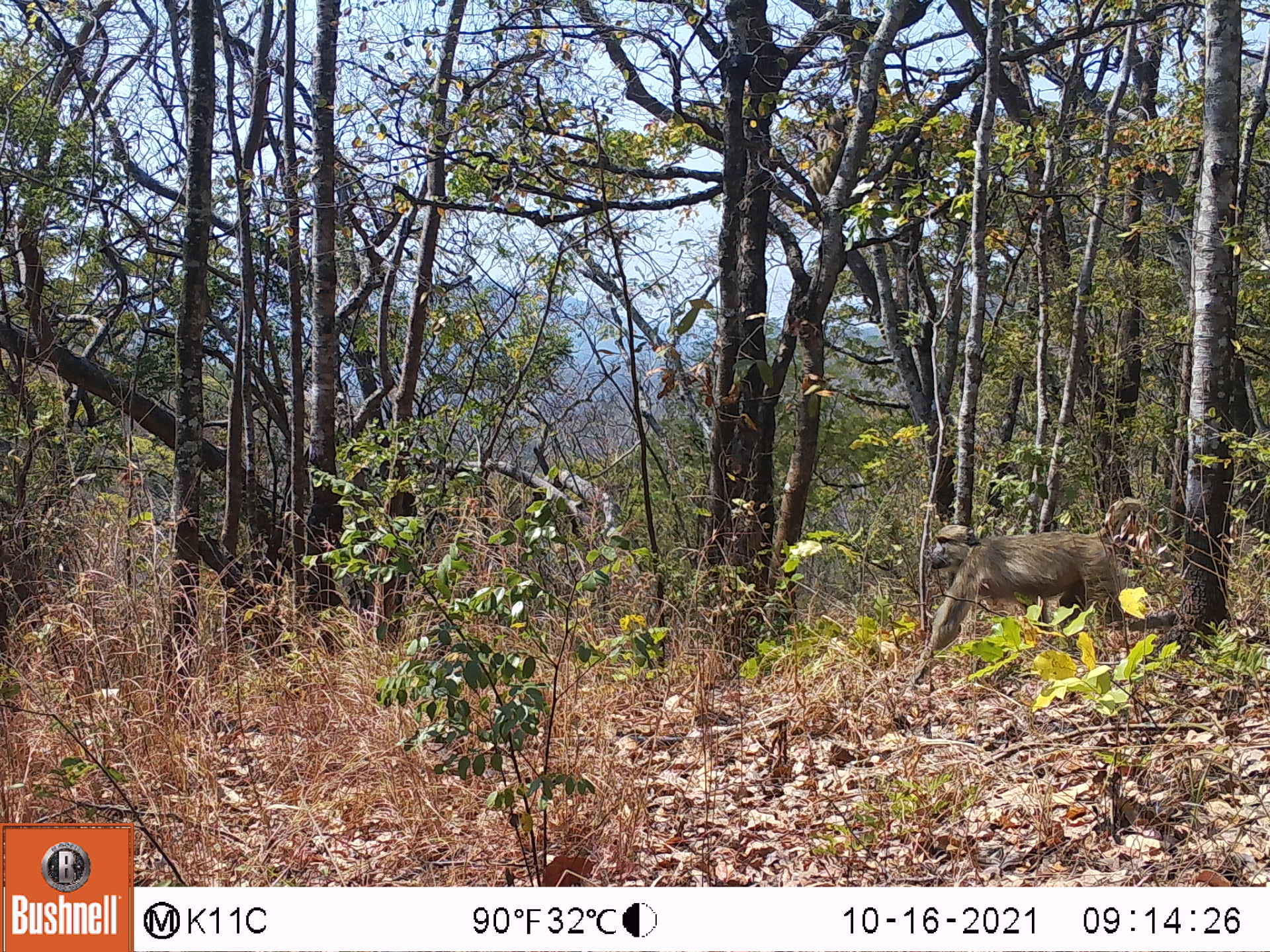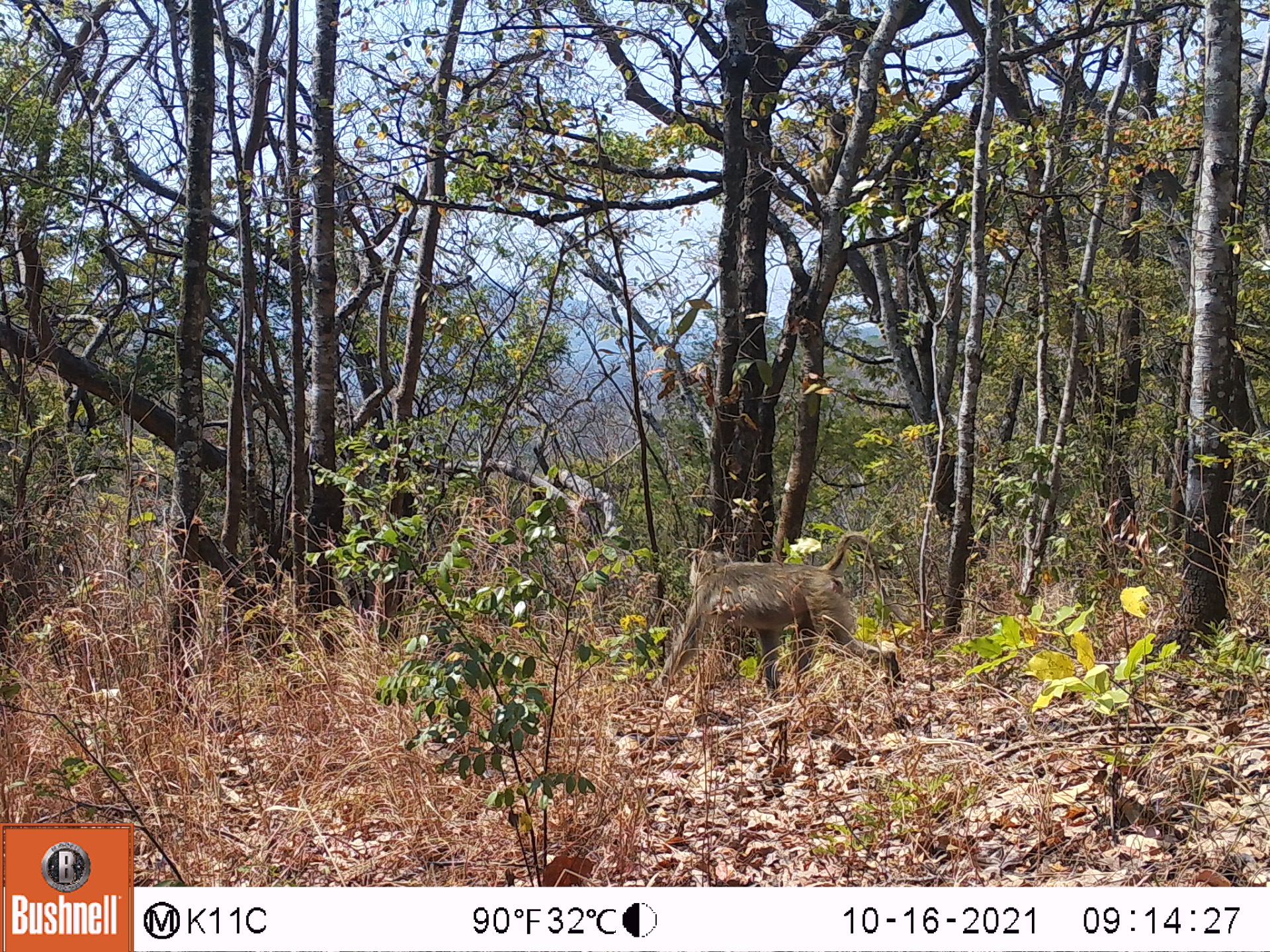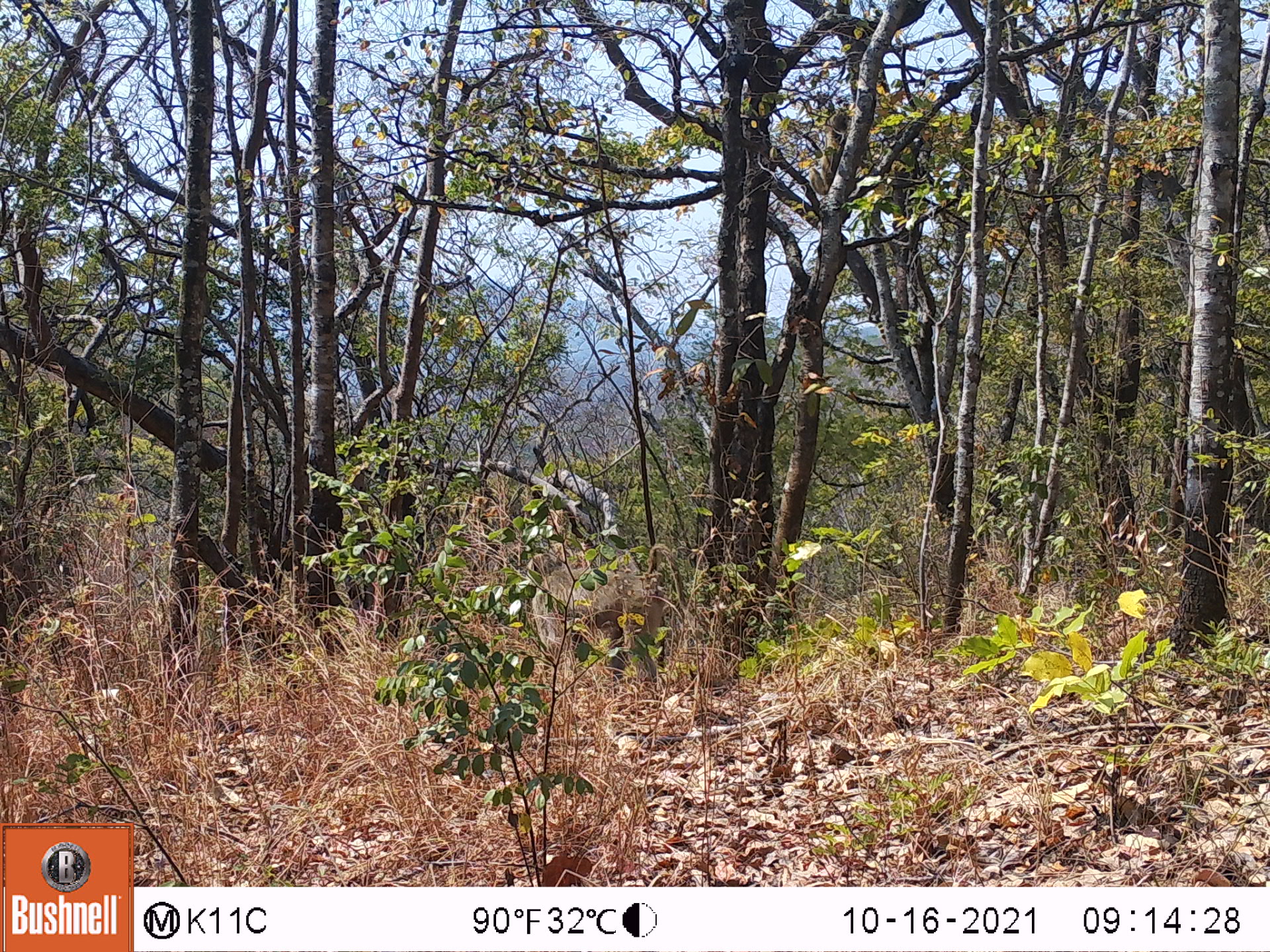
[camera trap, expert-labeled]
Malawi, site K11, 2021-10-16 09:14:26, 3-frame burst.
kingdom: Animalia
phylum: Chordata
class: Mammalia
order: Primates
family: Cercopithecidae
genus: Papio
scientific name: Papio cynocephalus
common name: yellow baboon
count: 1